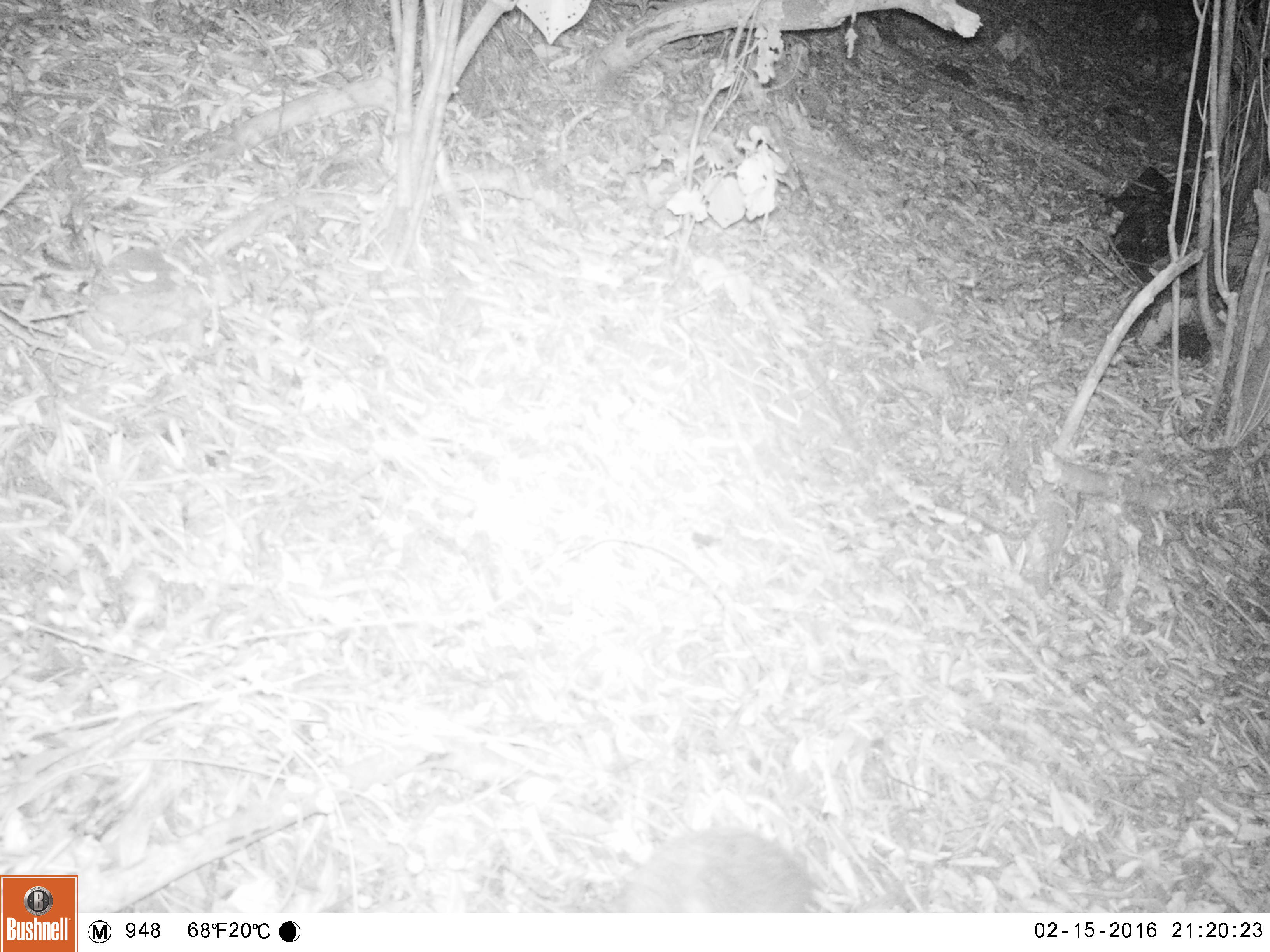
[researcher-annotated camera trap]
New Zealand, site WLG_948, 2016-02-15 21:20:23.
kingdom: Animalia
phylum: Chordata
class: Mammalia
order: Eulipotyphla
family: Erinaceidae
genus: Erinaceus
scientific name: Erinaceus europaeus europaeus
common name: european hedgehog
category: hedgehog